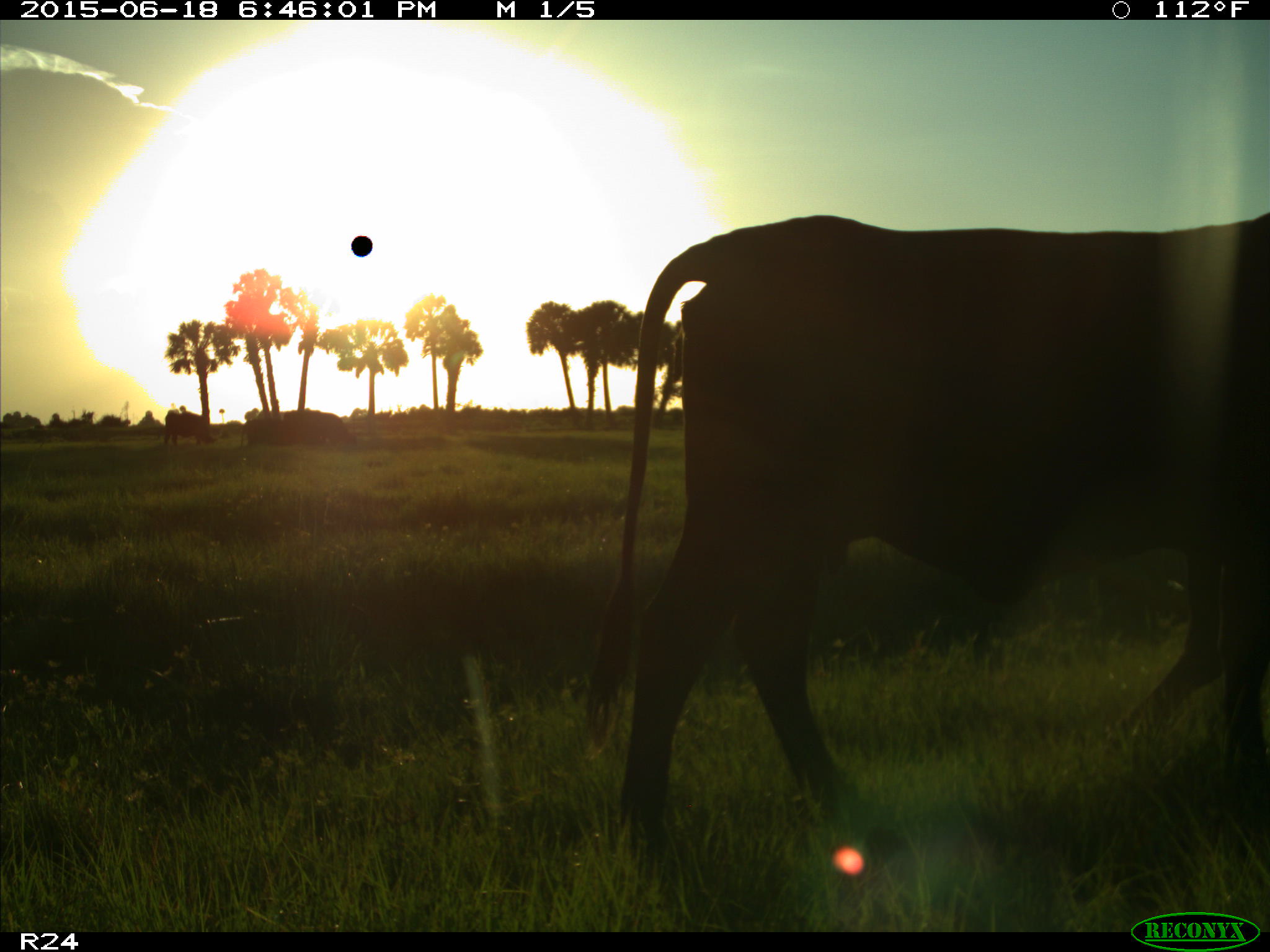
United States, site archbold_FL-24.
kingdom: Animalia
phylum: Chordata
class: Mammalia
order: Artiodactyla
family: Bovidae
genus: Bos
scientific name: Bos taurus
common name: domestic cow